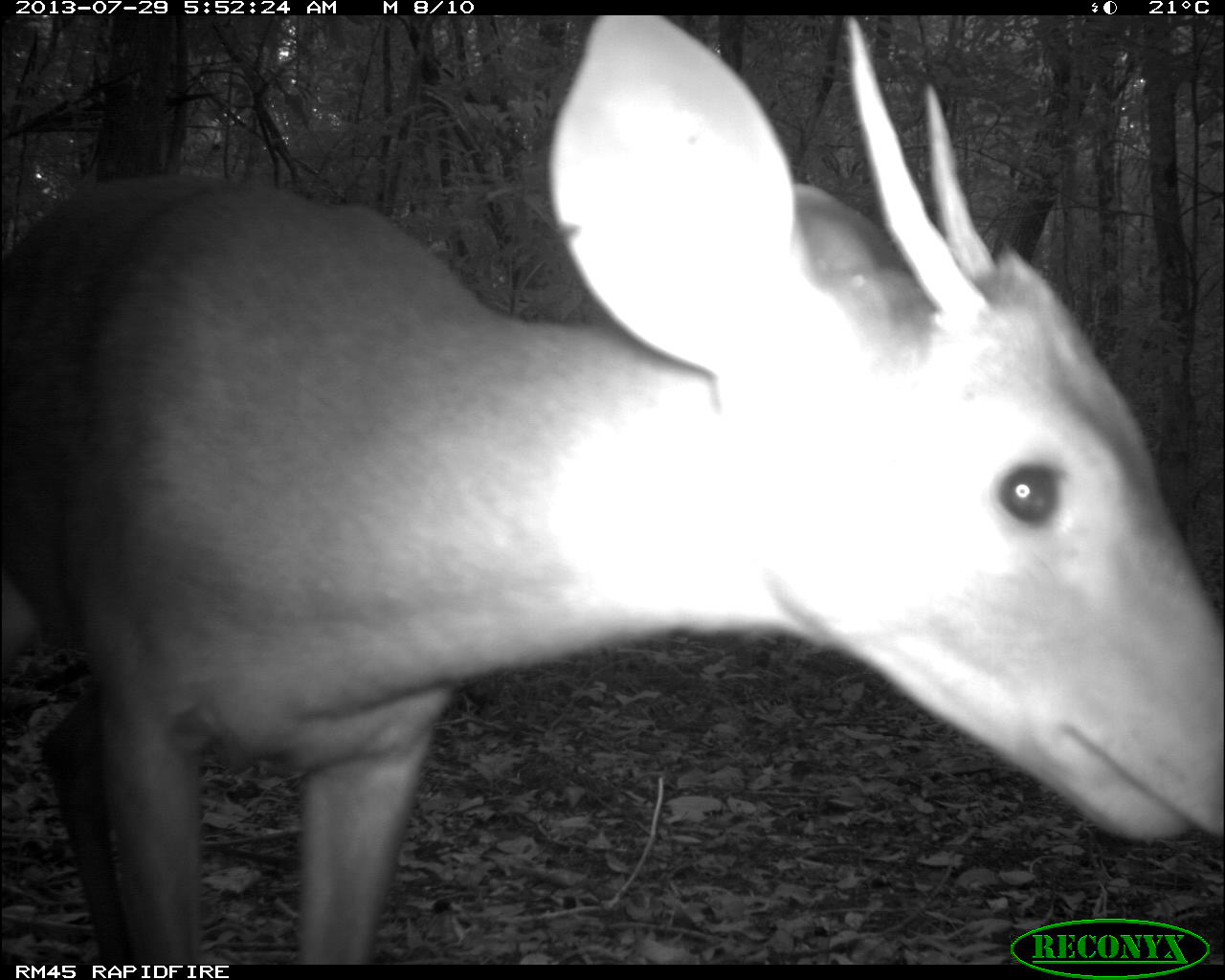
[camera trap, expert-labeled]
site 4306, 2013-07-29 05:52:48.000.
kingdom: Animalia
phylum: Chordata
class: Mammalia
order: Artiodactyla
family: Cervidae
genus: Mazama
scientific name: Mazama temama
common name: central american red brocket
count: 1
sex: male